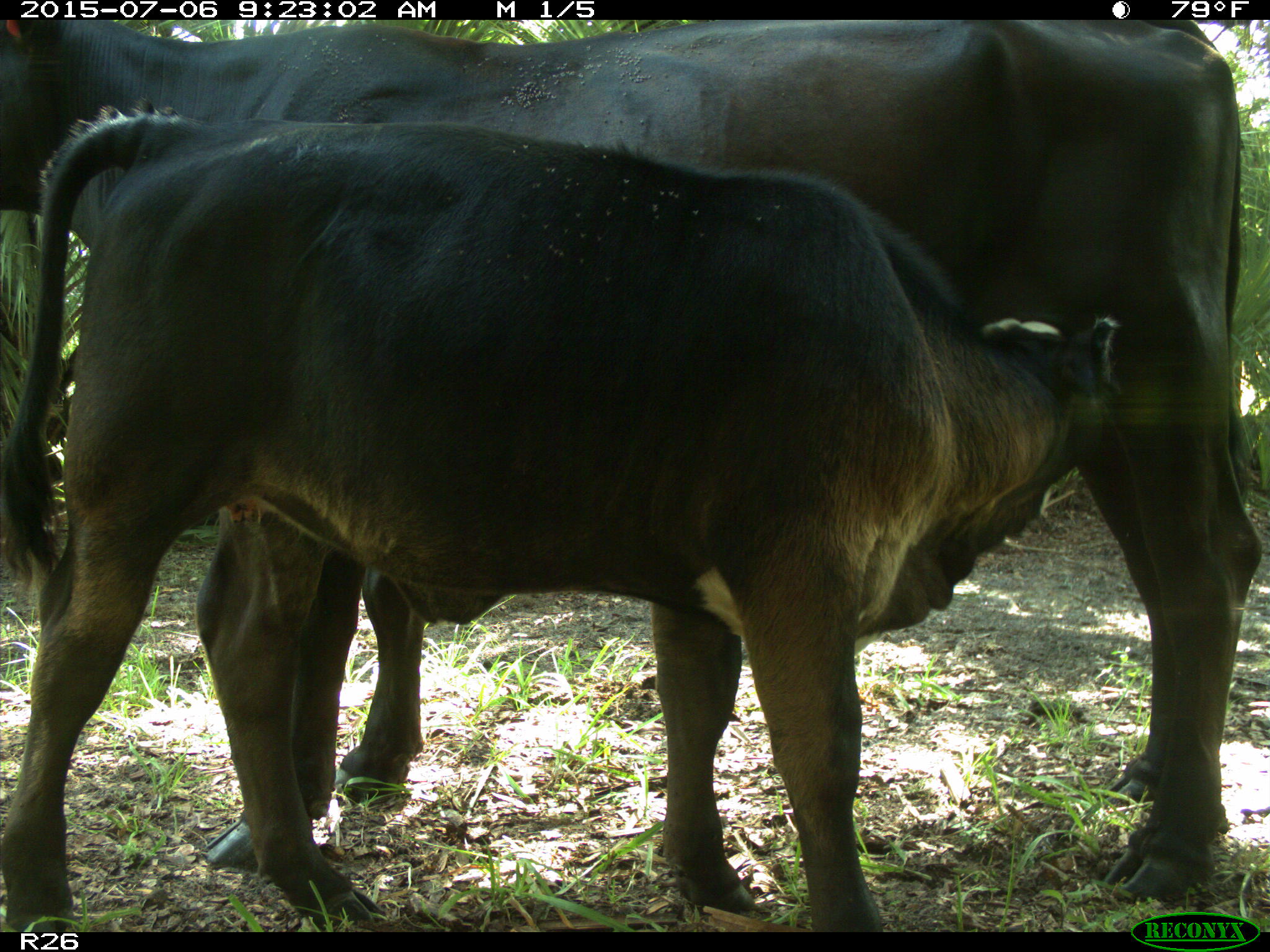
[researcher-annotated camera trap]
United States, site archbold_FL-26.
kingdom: Animalia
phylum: Chordata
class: Mammalia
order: Artiodactyla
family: Bovidae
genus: Bos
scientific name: Bos taurus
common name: domestic cow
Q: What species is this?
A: Bos taurus (domestic cow).